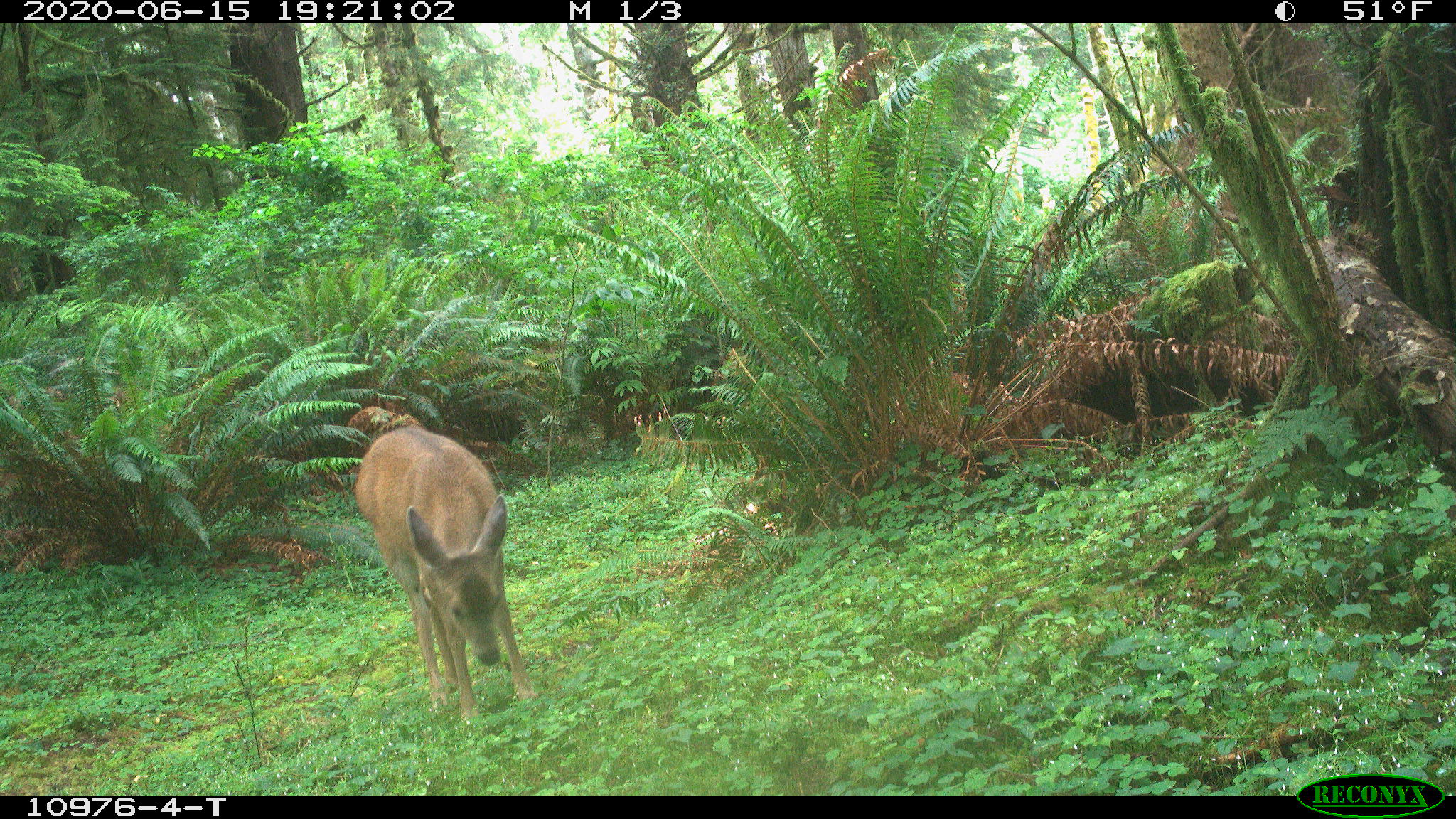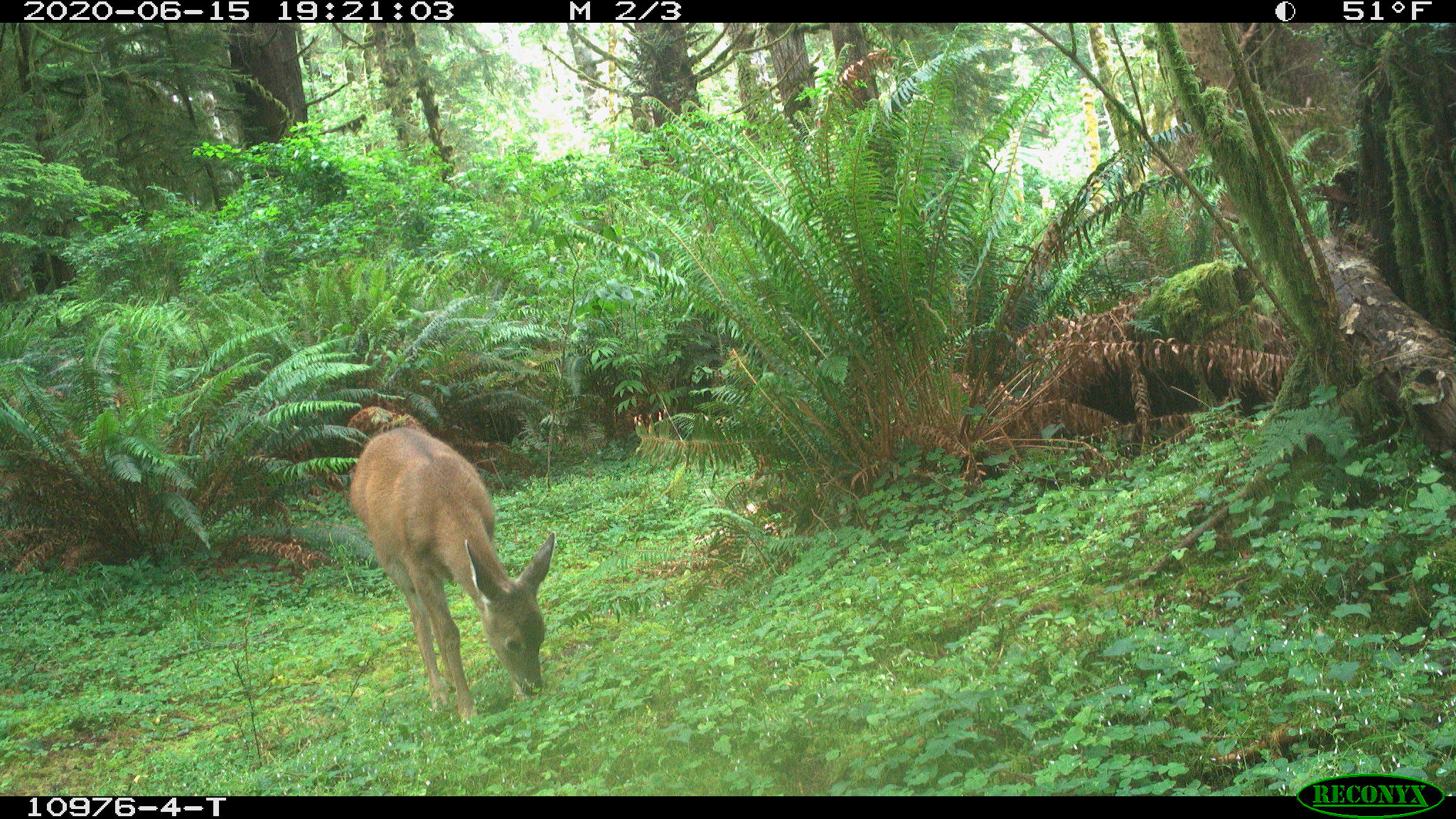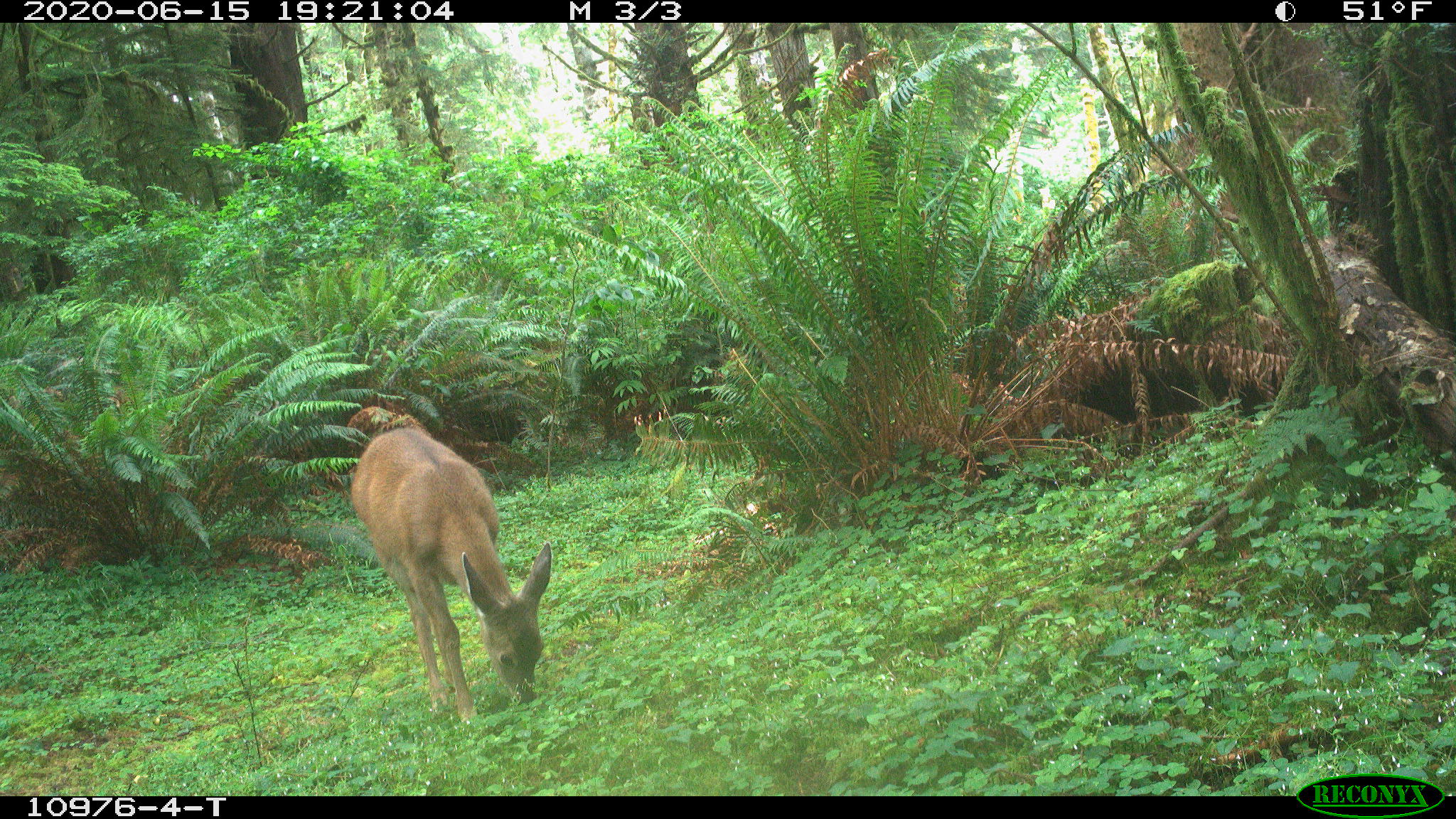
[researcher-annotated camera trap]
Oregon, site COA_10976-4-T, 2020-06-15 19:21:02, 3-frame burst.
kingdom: Animalia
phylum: Chordata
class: Mammalia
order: Artiodactyla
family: Cervidae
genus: Odocoileus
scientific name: Odocoileus hemionus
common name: black-tailed deer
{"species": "black-tailed deer (Odocoileus hemionus)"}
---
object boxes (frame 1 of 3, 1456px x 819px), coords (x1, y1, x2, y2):
black-tailed deer: (340, 418, 543, 734)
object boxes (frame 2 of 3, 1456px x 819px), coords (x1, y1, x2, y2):
black-tailed deer: (342, 421, 569, 732)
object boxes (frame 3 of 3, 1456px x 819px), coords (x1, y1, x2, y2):
black-tailed deer: (340, 421, 556, 734)